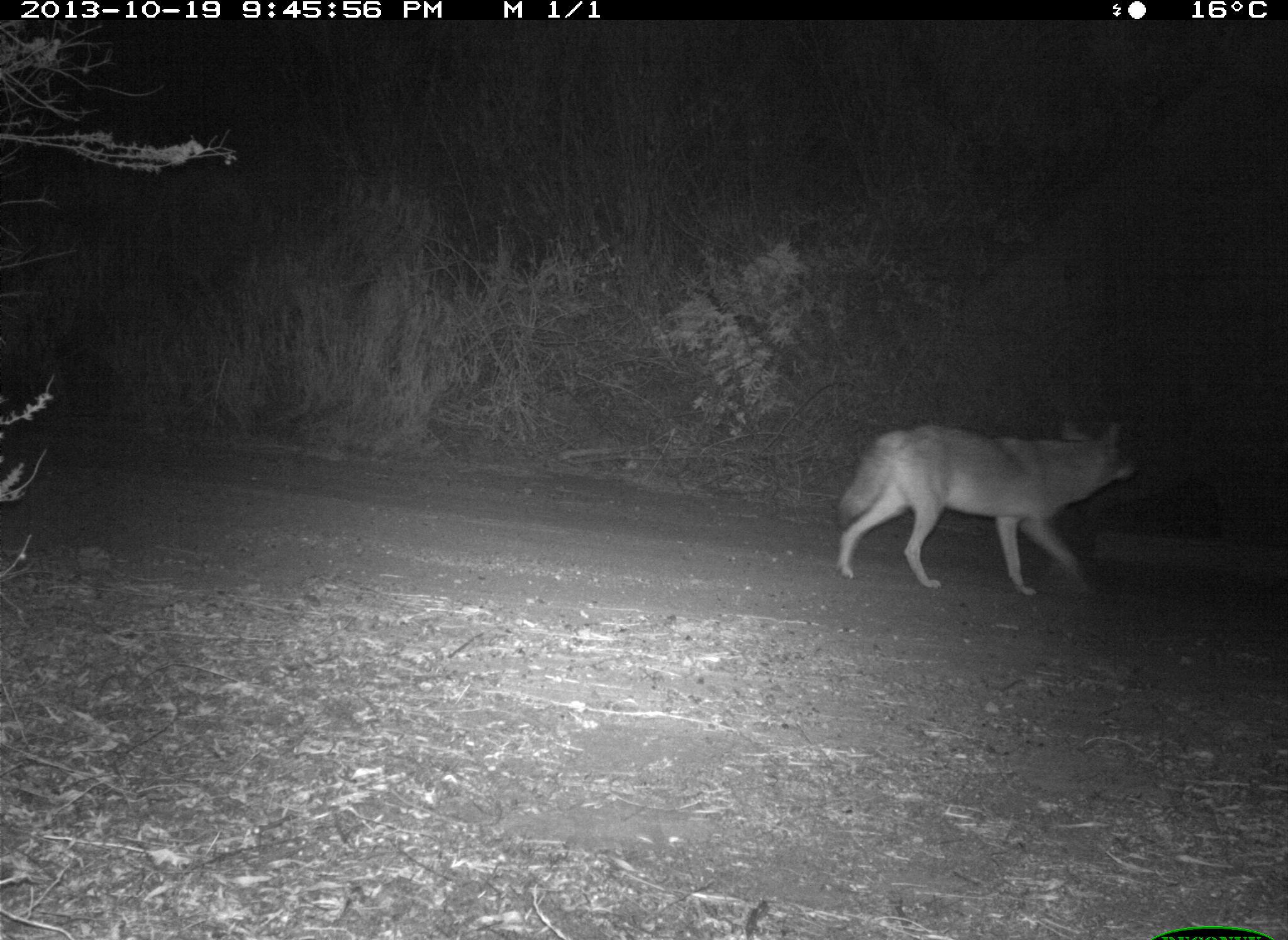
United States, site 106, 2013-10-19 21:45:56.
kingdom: Animalia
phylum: Chordata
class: Mammalia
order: Carnivora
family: Canidae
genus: Canis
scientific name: Canis latrans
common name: coyote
Coyote (Canis latrans).